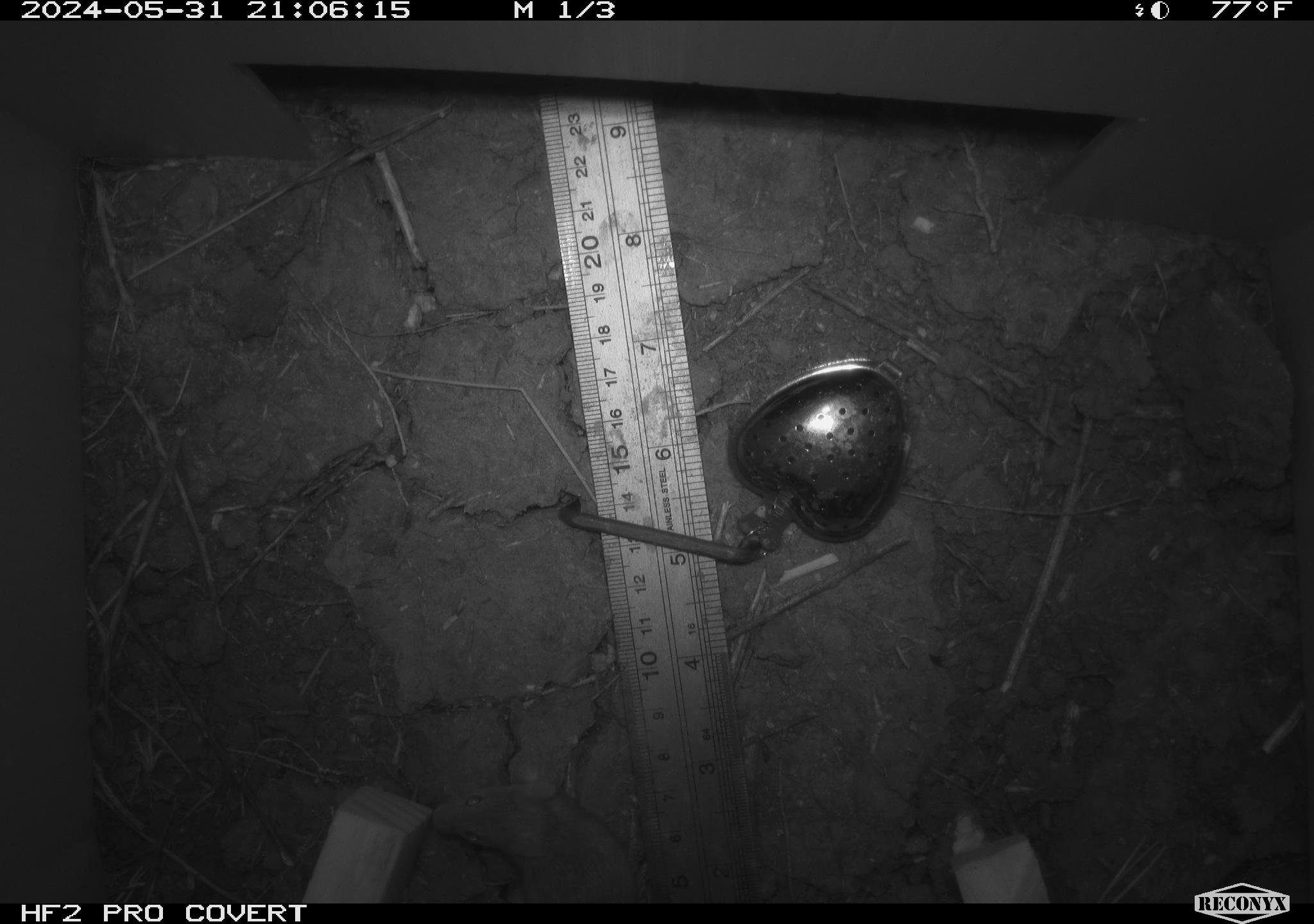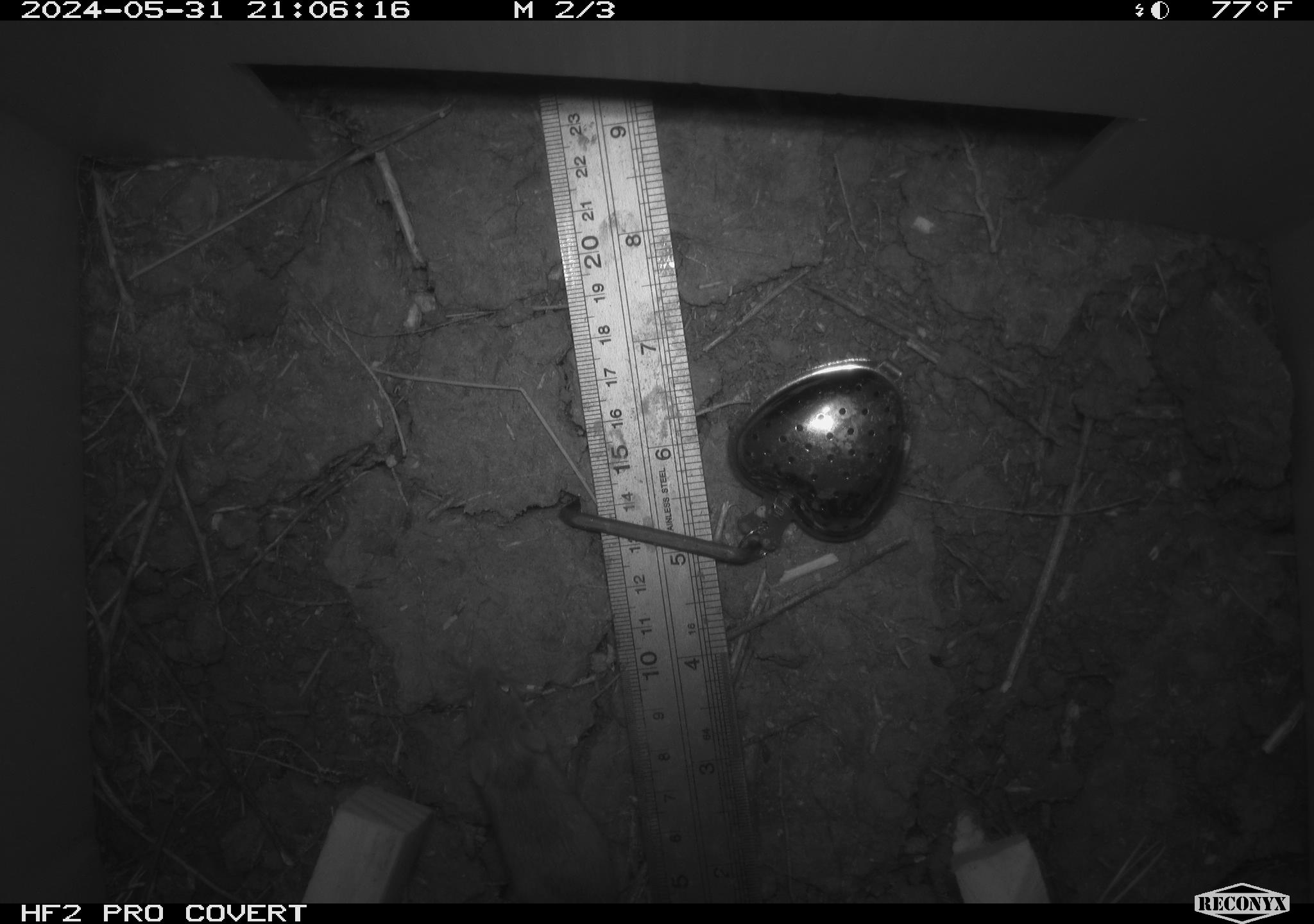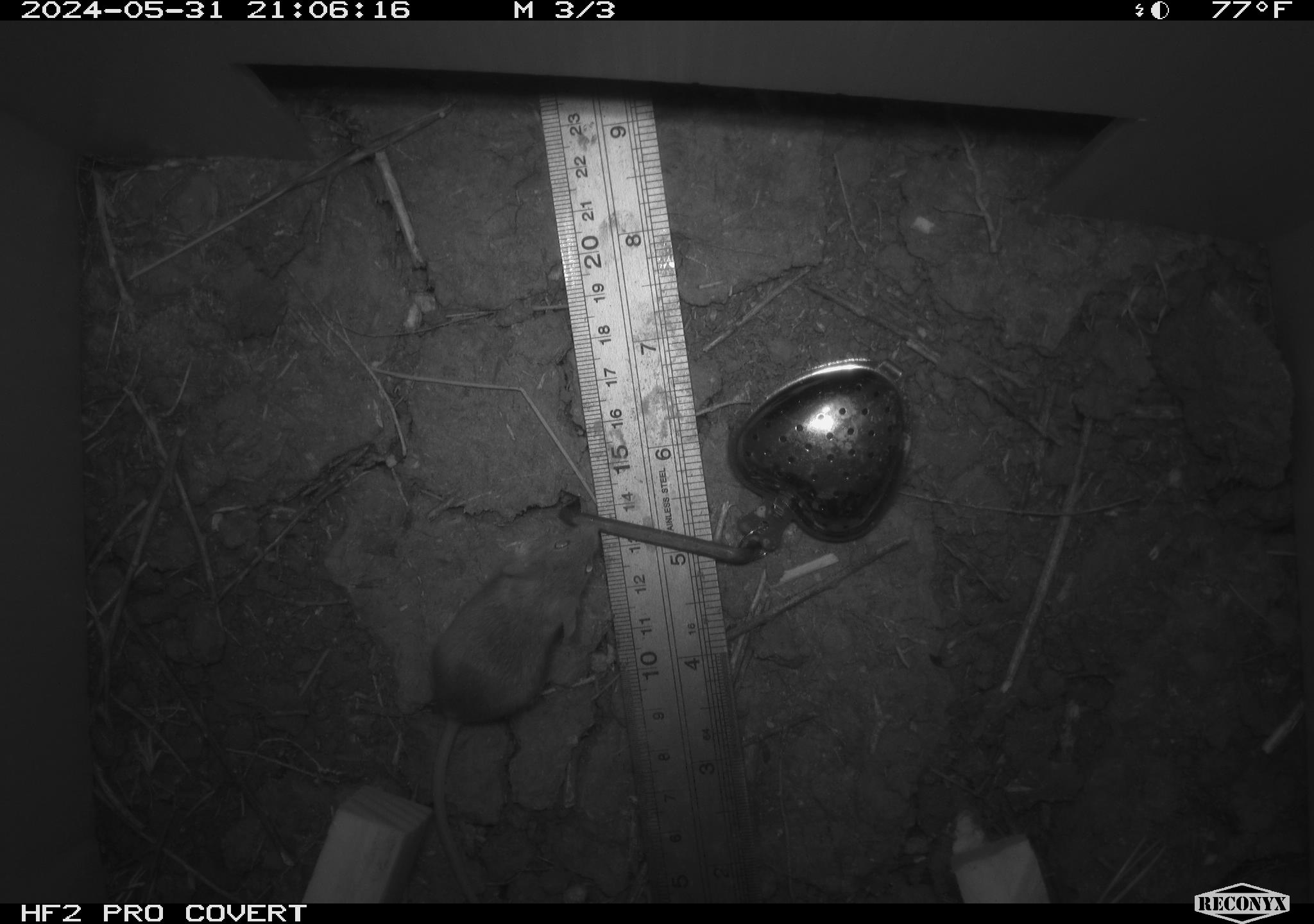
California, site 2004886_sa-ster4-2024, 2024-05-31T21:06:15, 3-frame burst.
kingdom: Animalia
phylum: Chordata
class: Mammalia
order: Rodentia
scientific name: Rodentia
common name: mouse species